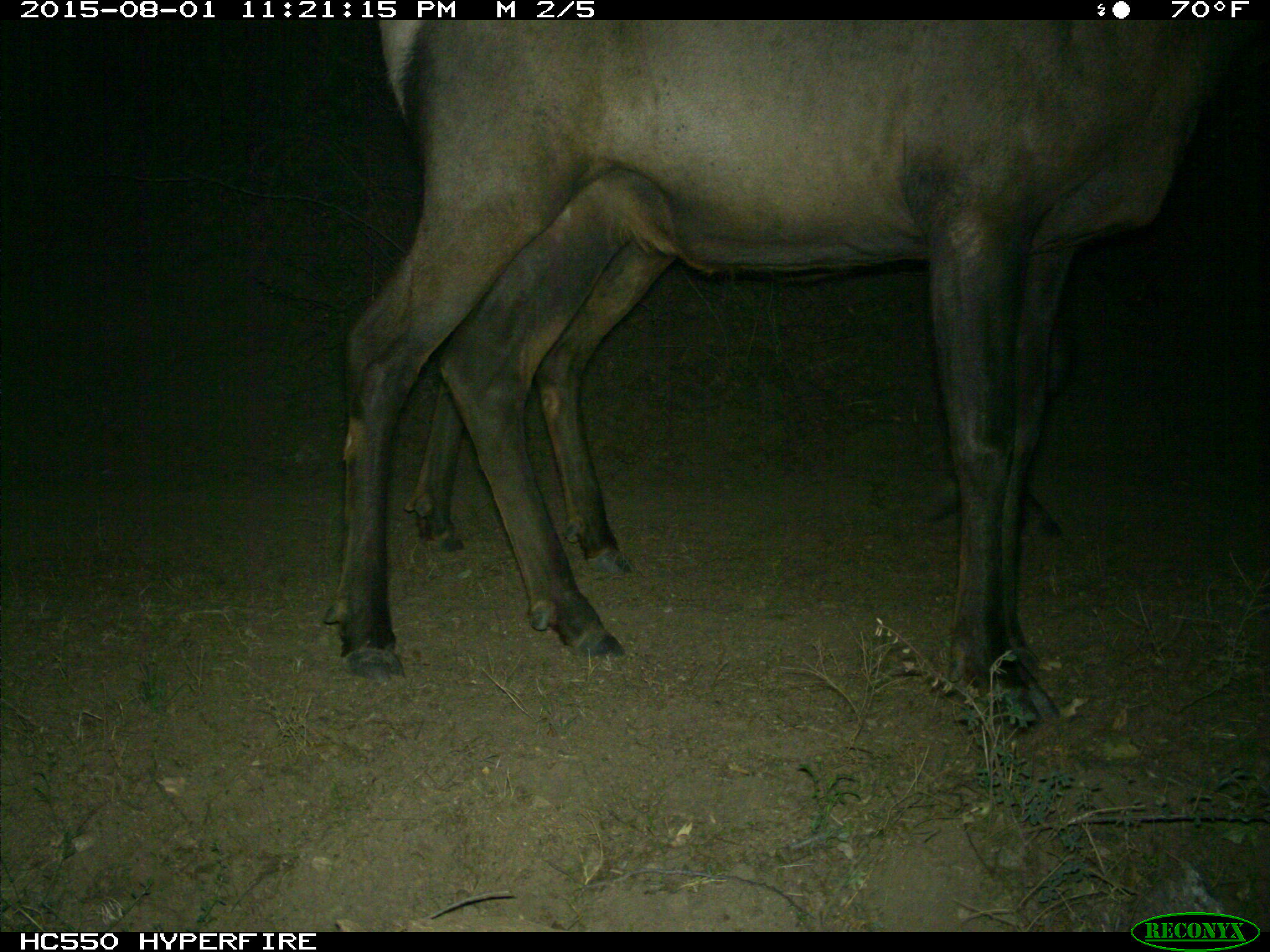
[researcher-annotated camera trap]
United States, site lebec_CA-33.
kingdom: Animalia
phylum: Chordata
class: Mammalia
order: Artiodactyla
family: Cervidae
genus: Cervus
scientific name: Cervus canadensis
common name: elk